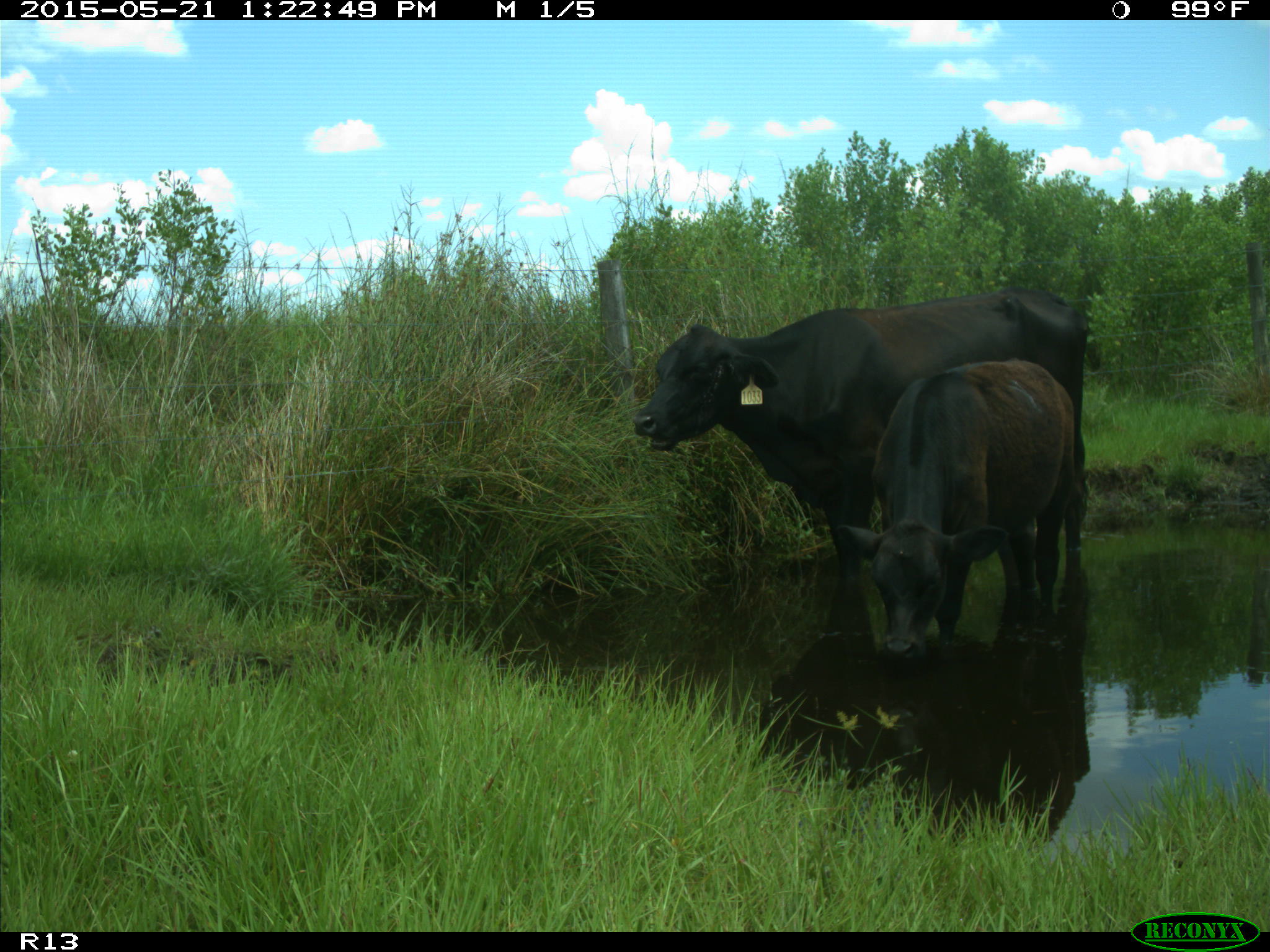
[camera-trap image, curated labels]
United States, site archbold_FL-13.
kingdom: Animalia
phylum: Chordata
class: Mammalia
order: Artiodactyla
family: Bovidae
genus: Bos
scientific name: Bos taurus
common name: domestic cow